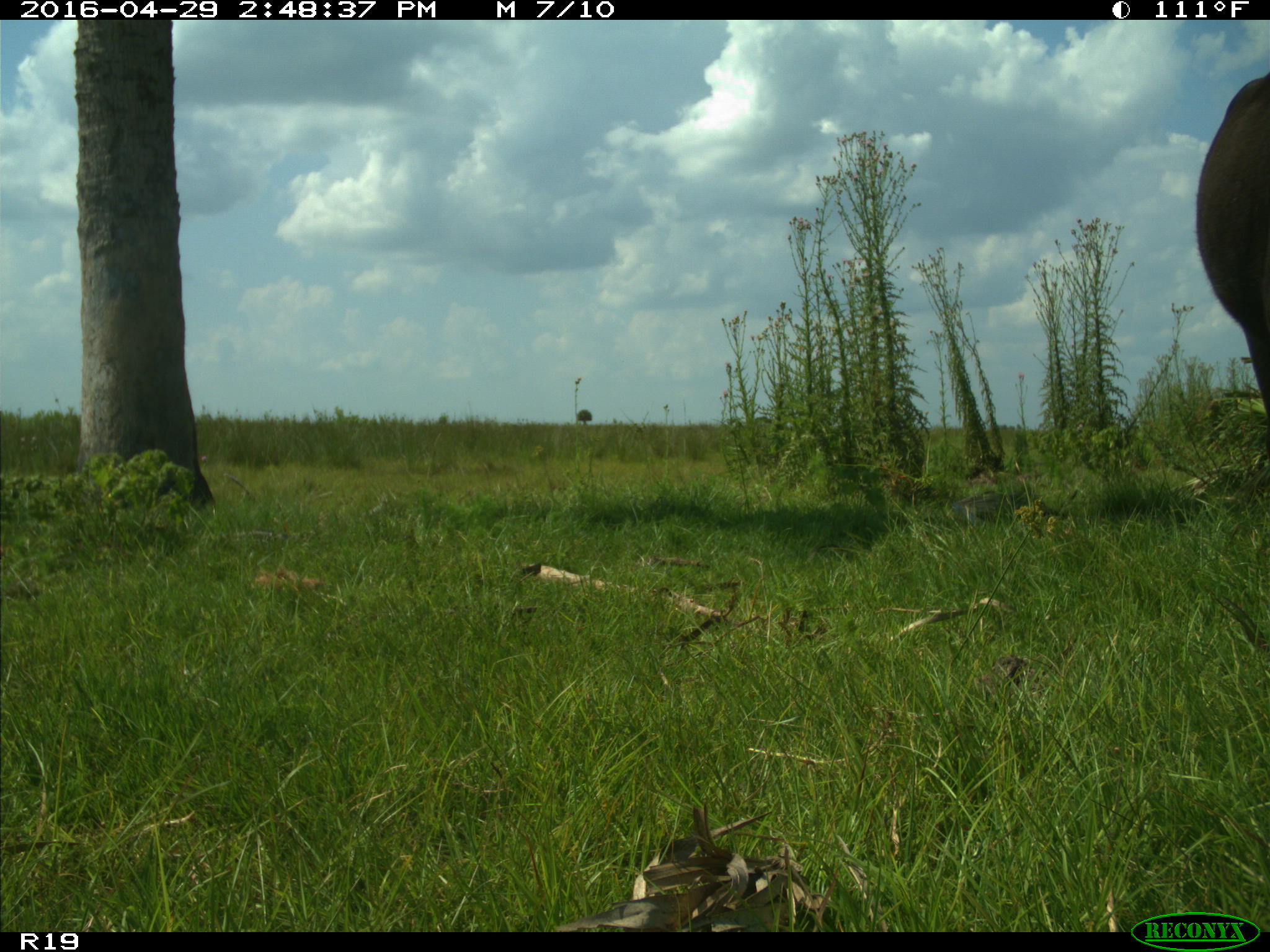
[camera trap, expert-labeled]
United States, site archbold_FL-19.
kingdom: Animalia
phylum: Chordata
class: Mammalia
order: Artiodactyla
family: Bovidae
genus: Bos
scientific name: Bos taurus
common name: domestic cow